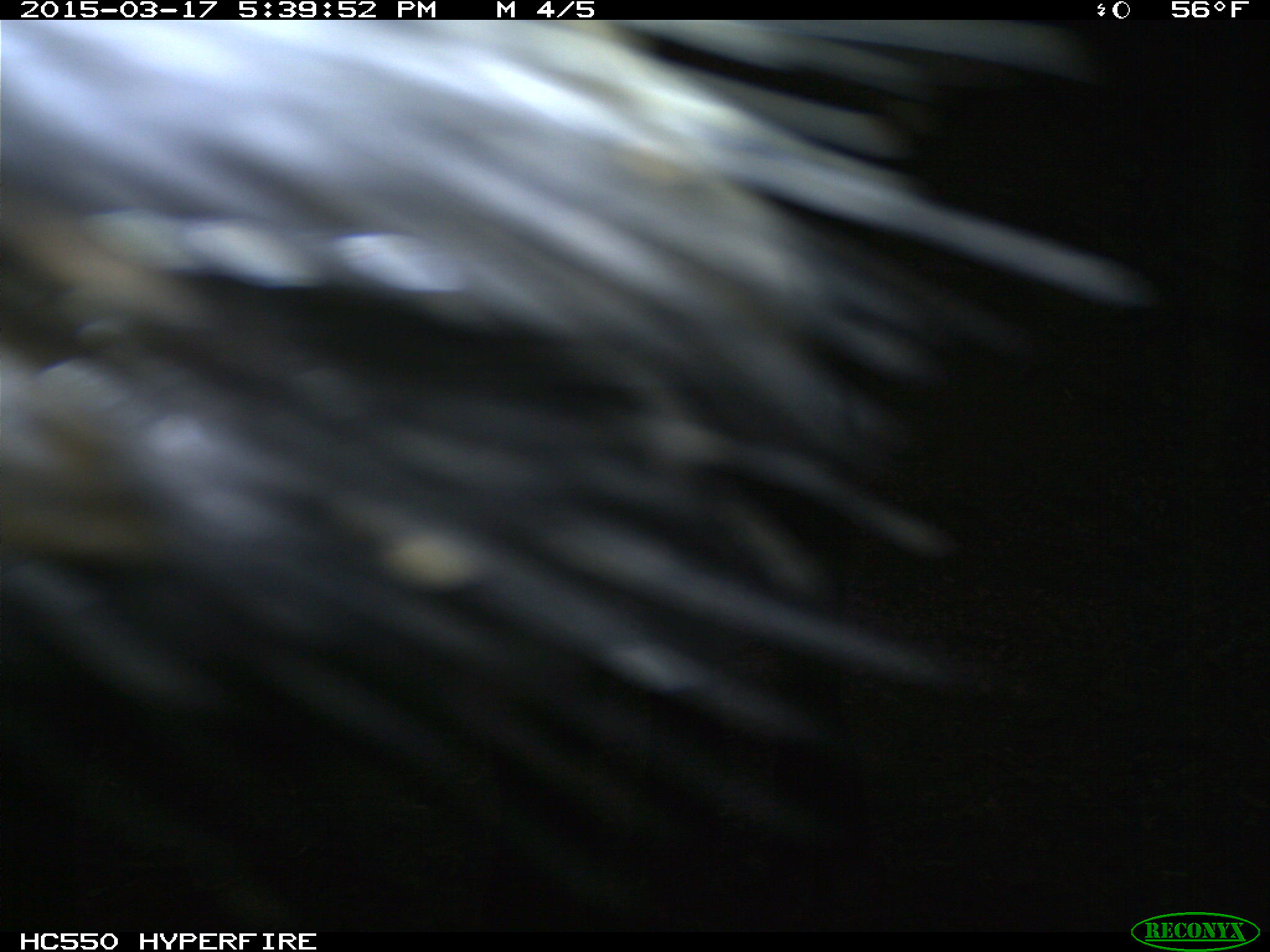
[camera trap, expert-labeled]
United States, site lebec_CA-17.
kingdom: Animalia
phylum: Chordata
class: Mammalia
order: Artiodactyla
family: Bovidae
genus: Bos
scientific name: Bos taurus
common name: domestic cow